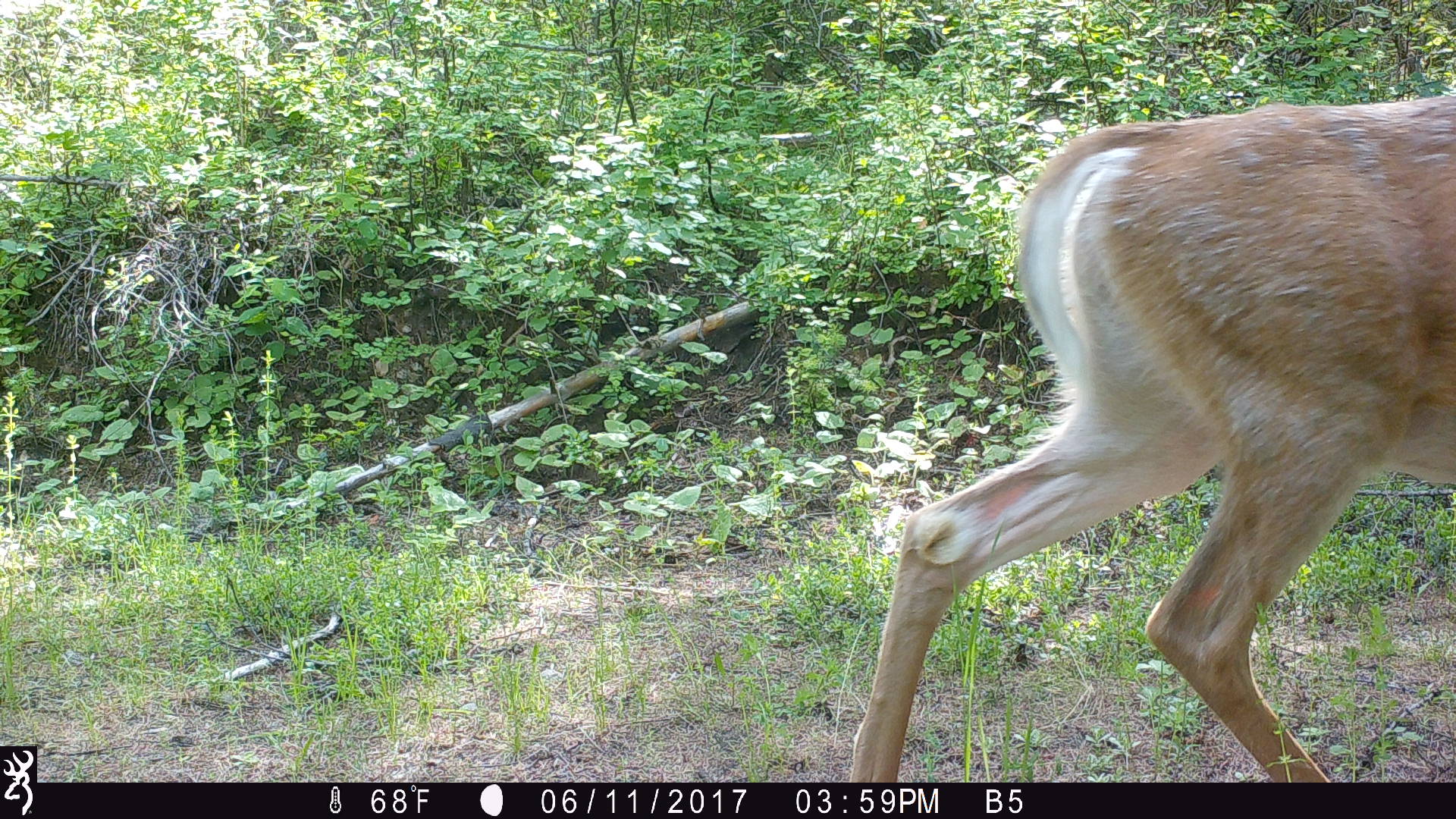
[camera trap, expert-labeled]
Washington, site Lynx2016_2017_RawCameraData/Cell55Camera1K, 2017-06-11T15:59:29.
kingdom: Animalia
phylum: Chordata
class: Mammalia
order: Artiodactyla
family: Cervidae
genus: Odocoileus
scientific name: Odocoileus virginianus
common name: white-tailed deer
Odocoileus virginianus (white-tailed deer). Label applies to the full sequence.